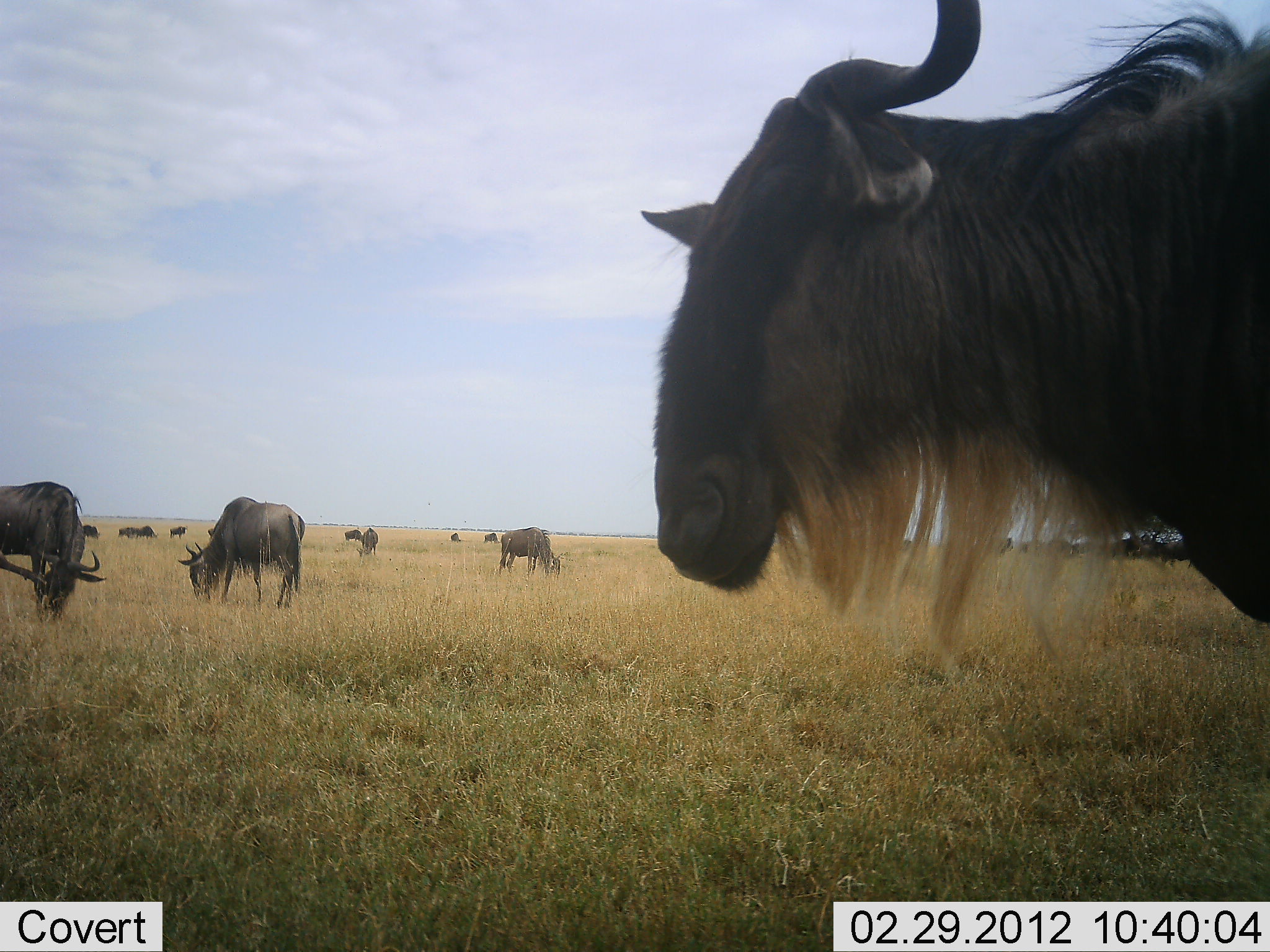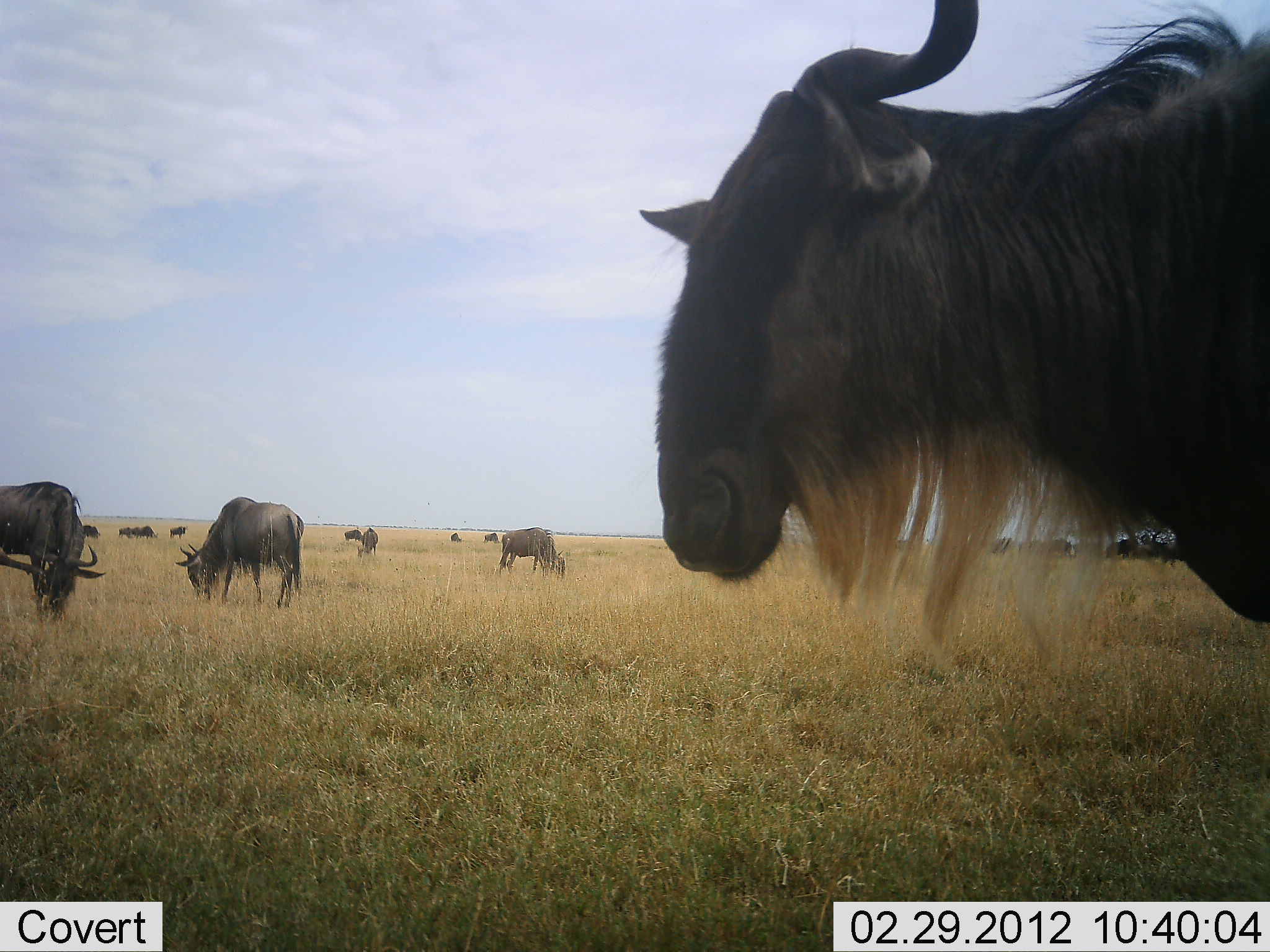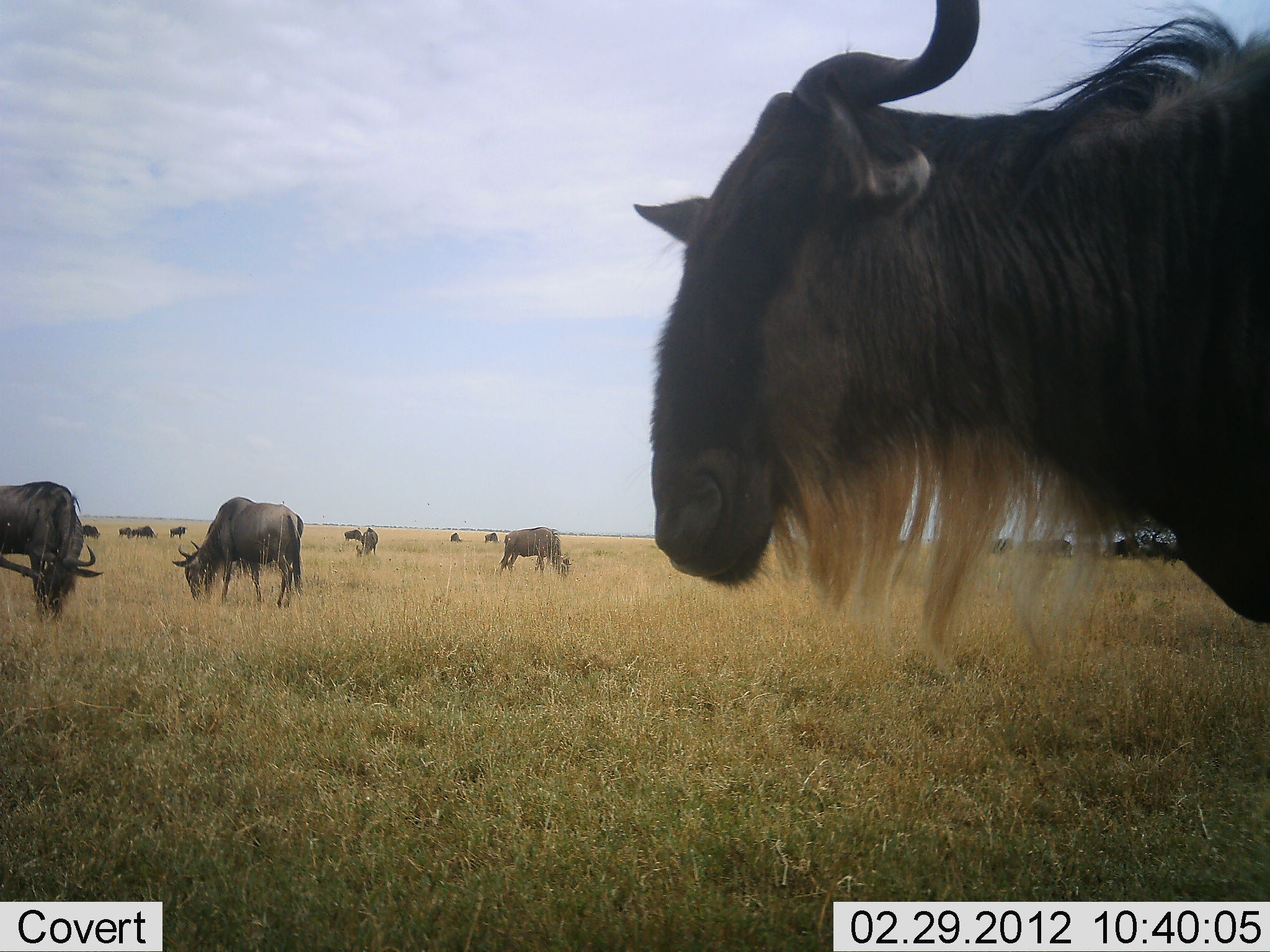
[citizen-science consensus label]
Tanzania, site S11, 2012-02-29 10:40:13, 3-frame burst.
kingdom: Animalia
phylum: Chordata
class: Mammalia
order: Artiodactyla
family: Bovidae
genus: Connochaetes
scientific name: Connochaetes taurinus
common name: blue wildebeest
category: wildebeest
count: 11-50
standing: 75%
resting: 5%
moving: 10%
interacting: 0%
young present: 0%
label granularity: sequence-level